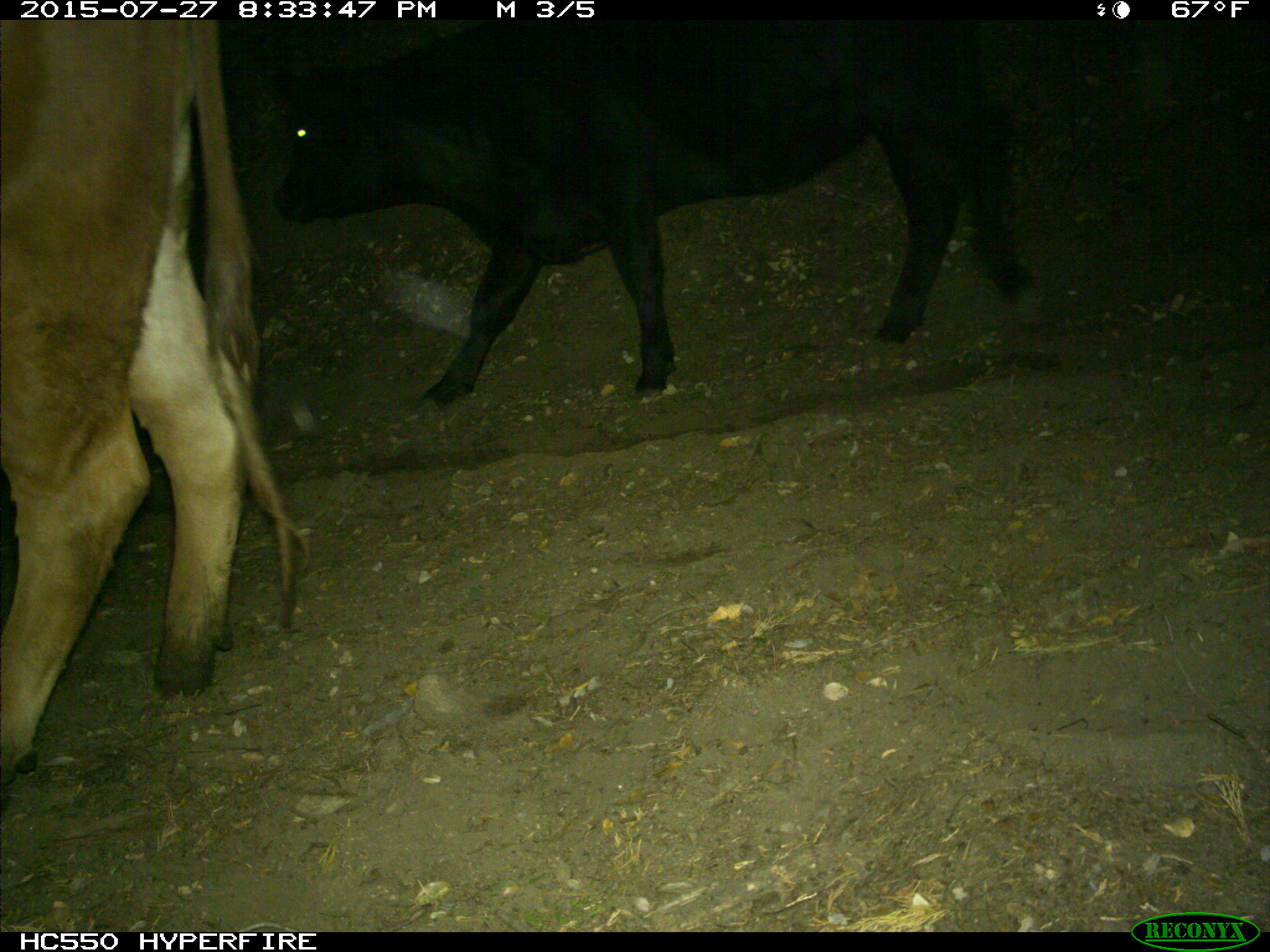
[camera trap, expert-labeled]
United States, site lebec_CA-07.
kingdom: Animalia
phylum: Chordata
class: Mammalia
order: Artiodactyla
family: Bovidae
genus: Bos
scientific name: Bos taurus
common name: domestic cow